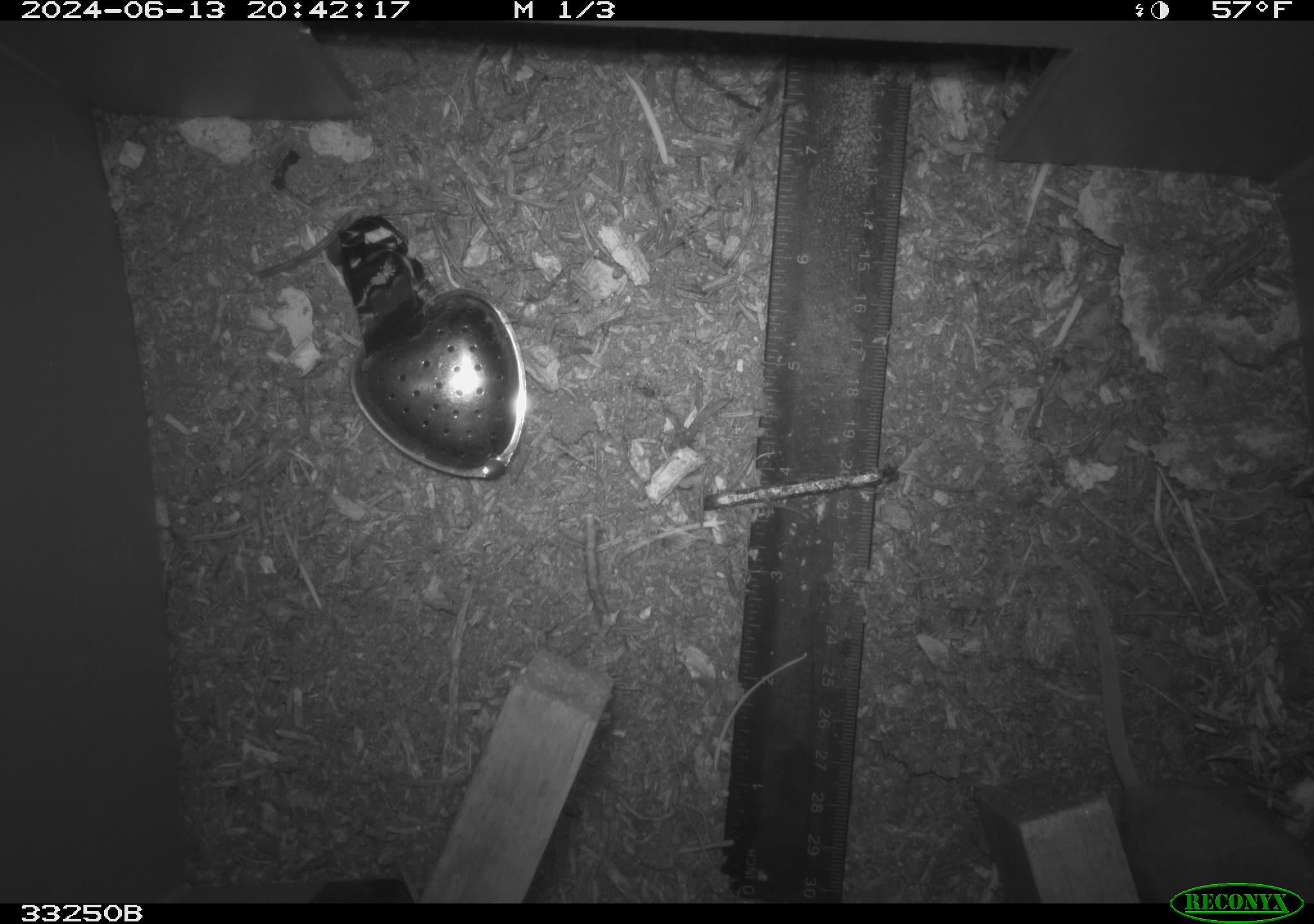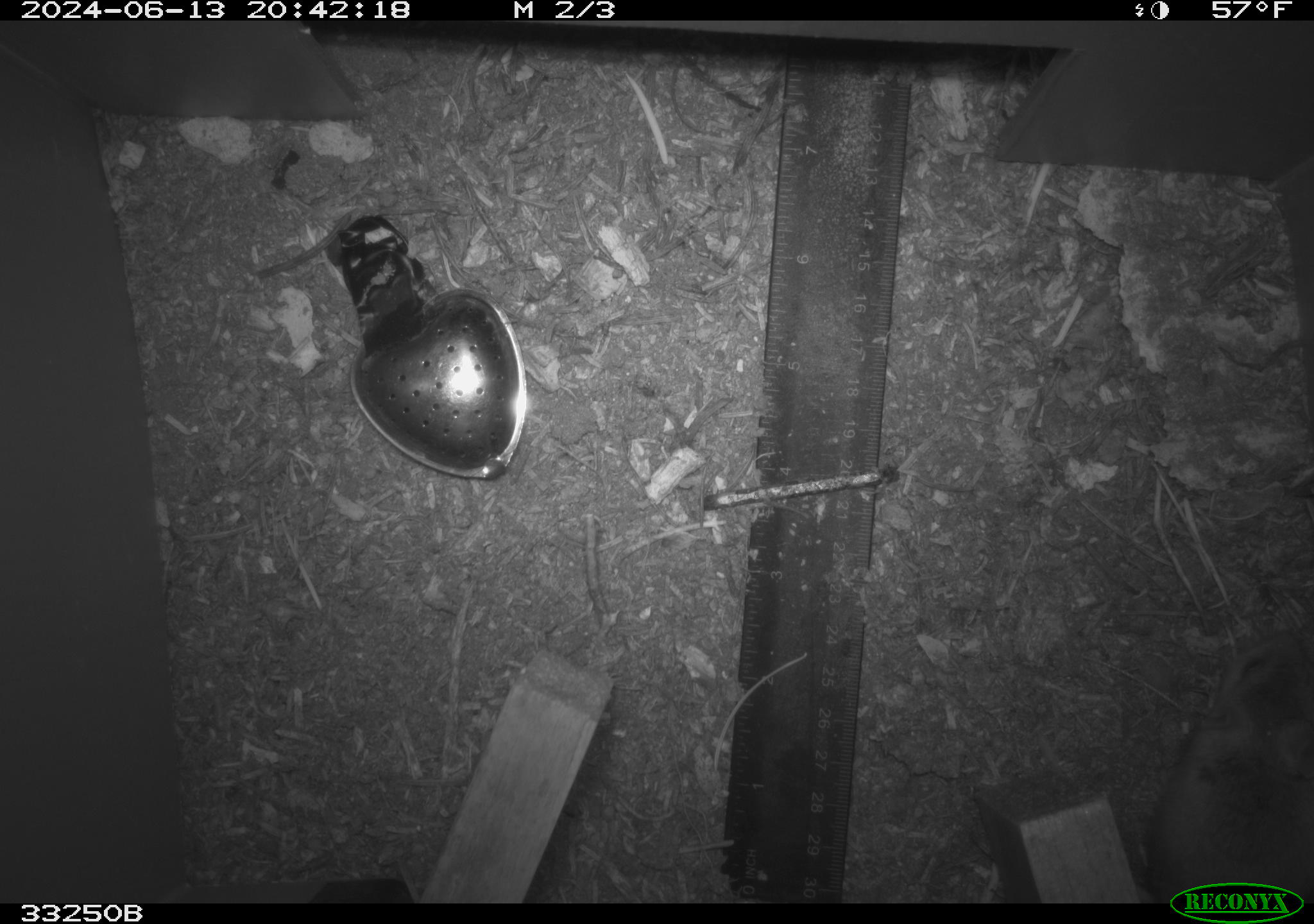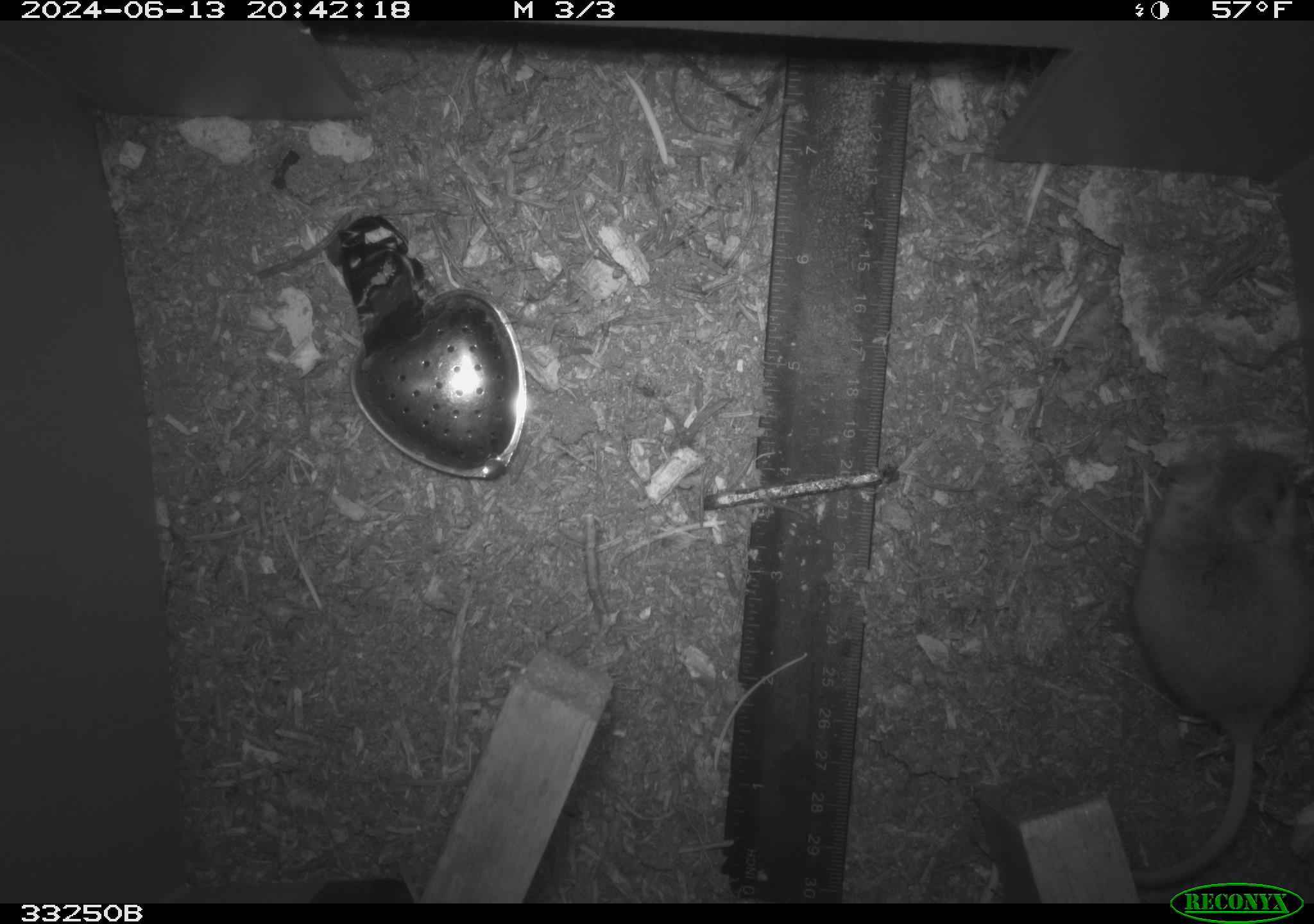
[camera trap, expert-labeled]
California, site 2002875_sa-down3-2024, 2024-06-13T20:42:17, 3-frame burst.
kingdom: Animalia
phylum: Chordata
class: Mammalia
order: Rodentia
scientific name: Rodentia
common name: rodent